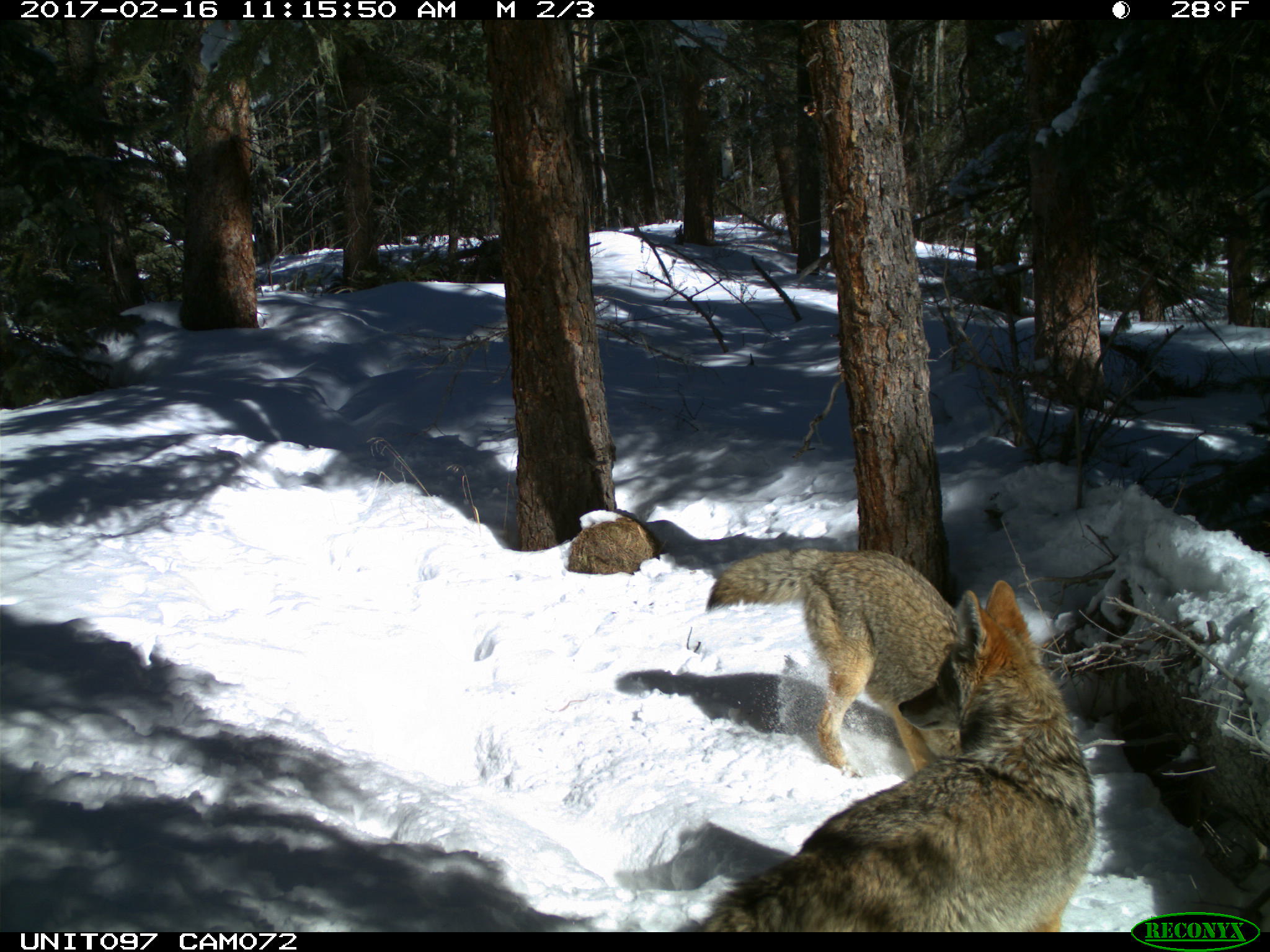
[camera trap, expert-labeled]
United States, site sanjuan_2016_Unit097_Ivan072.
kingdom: Animalia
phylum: Chordata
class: Mammalia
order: Carnivora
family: Canidae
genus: Canis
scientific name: Canis latrans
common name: coyote